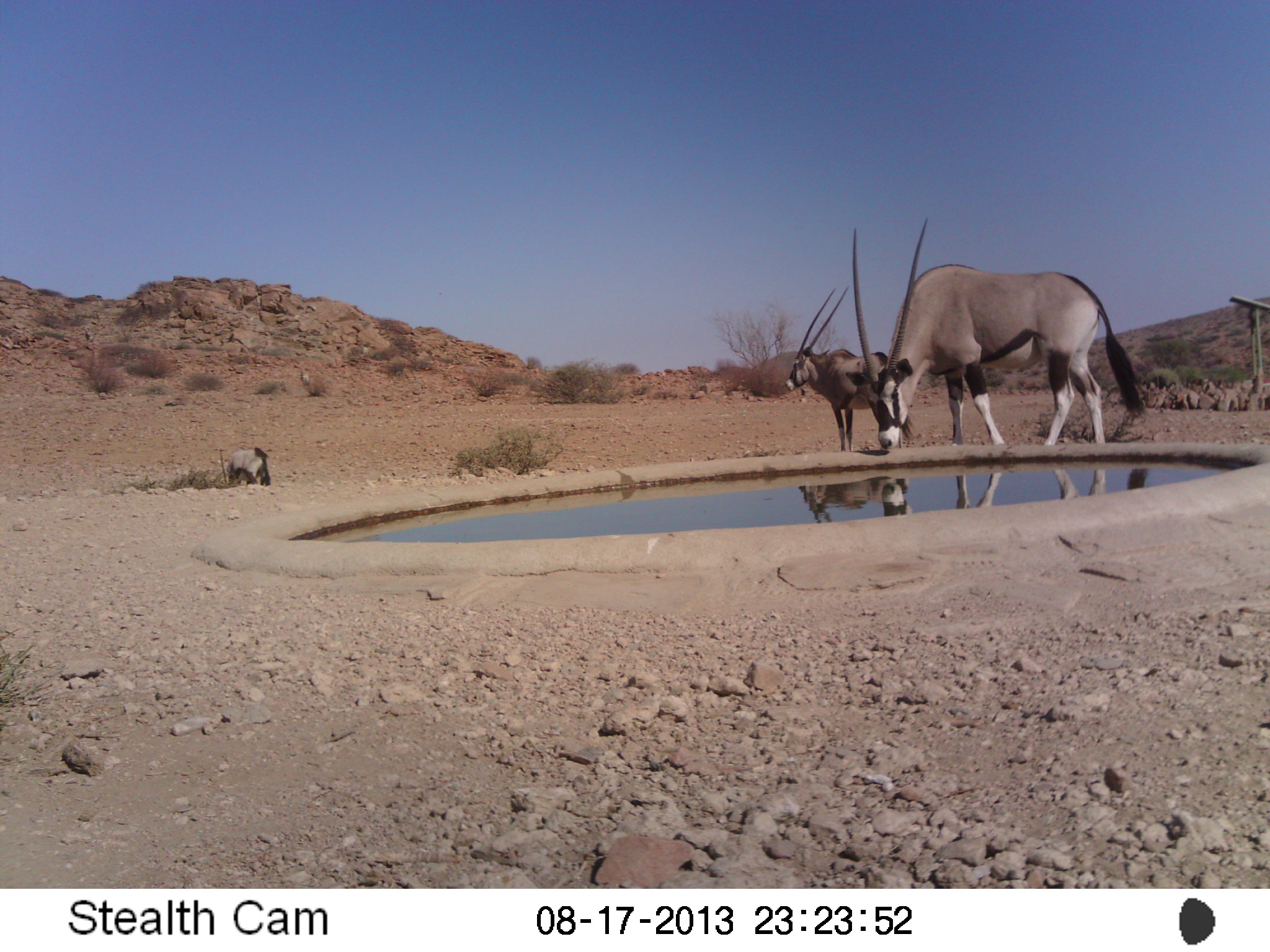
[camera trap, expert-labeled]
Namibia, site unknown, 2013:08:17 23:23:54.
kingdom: Animalia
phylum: Chordata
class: Mammalia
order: Artiodactyla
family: Bovidae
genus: Oryx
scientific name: Oryx gazella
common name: gemsbok